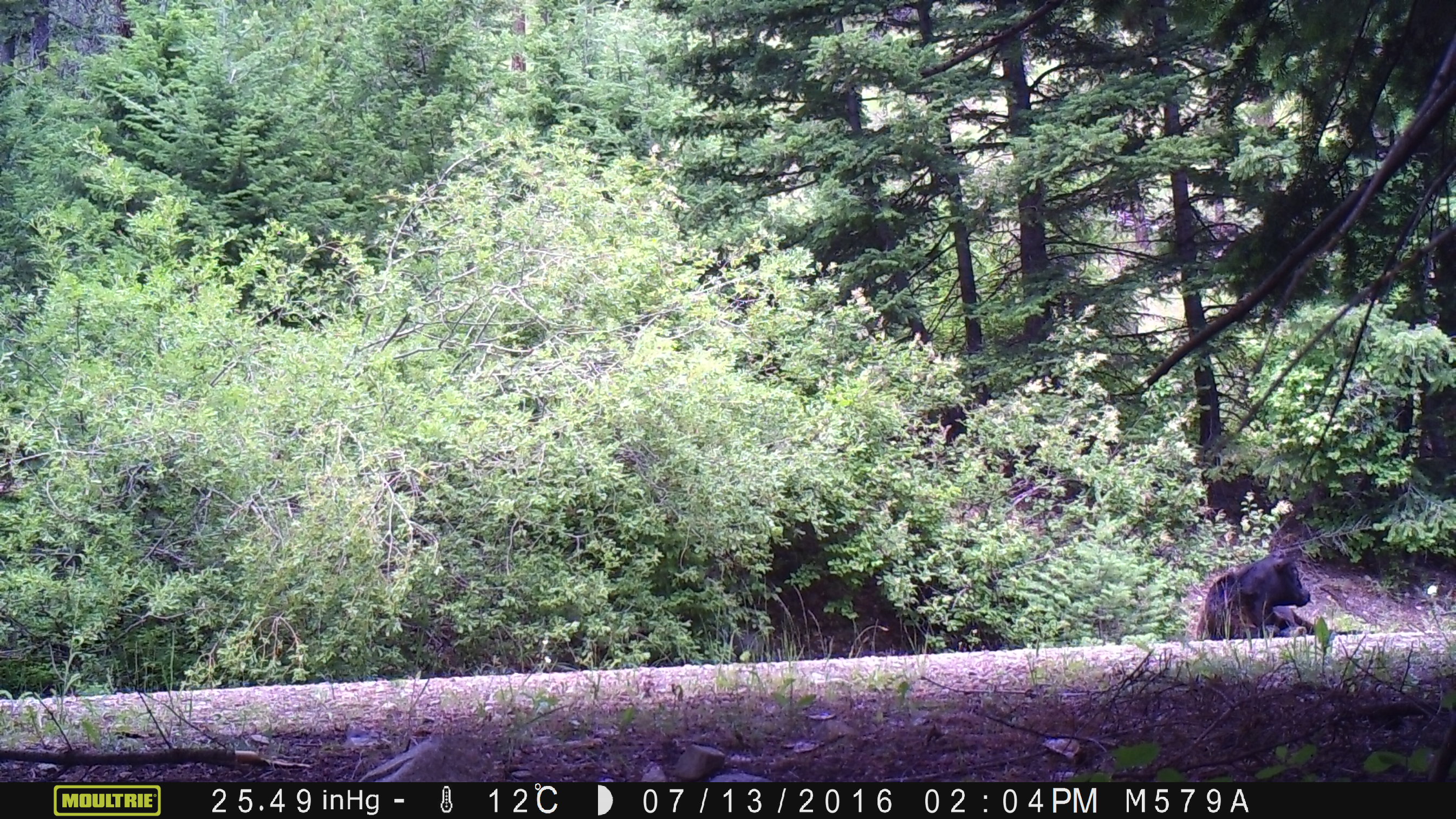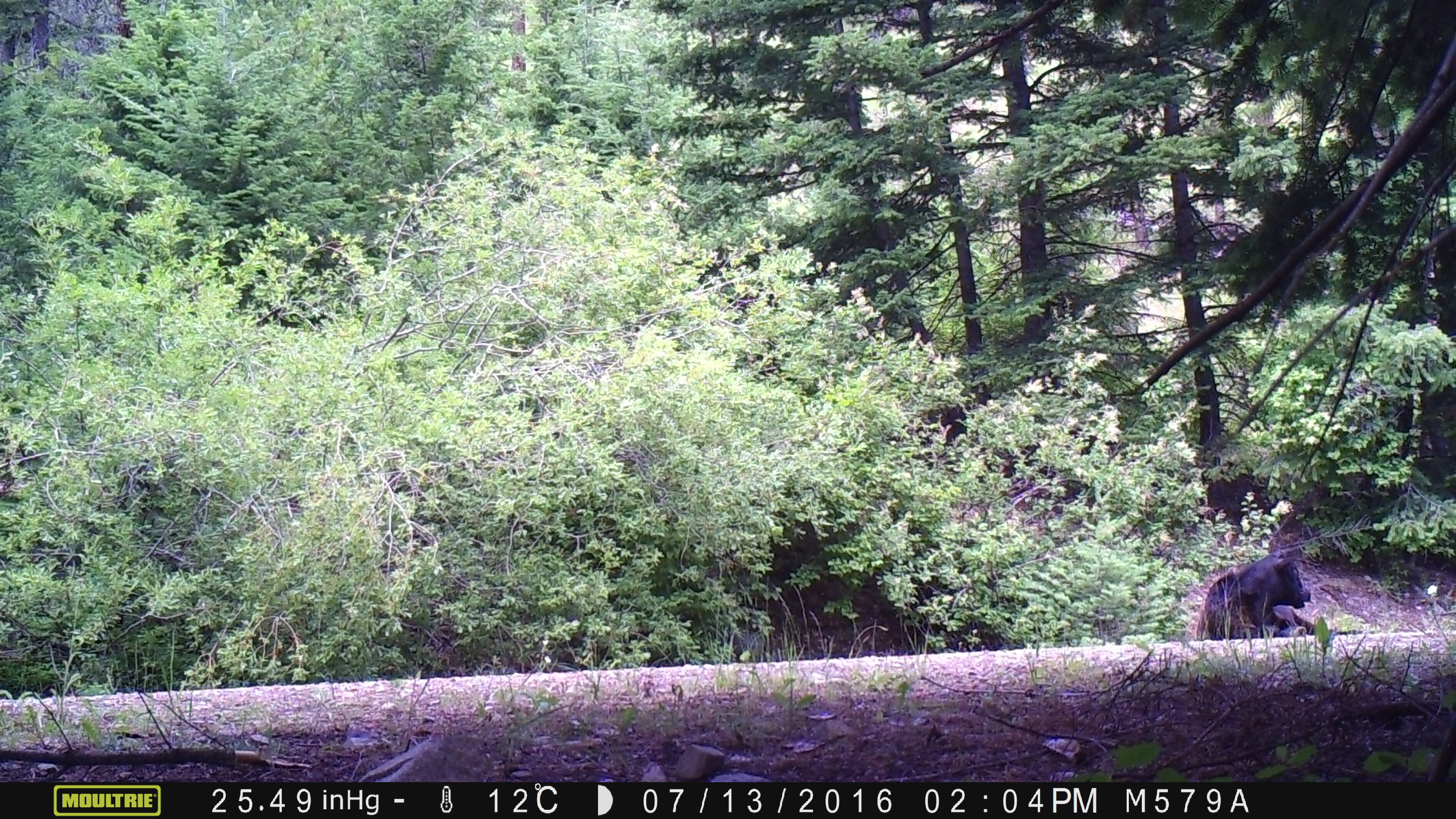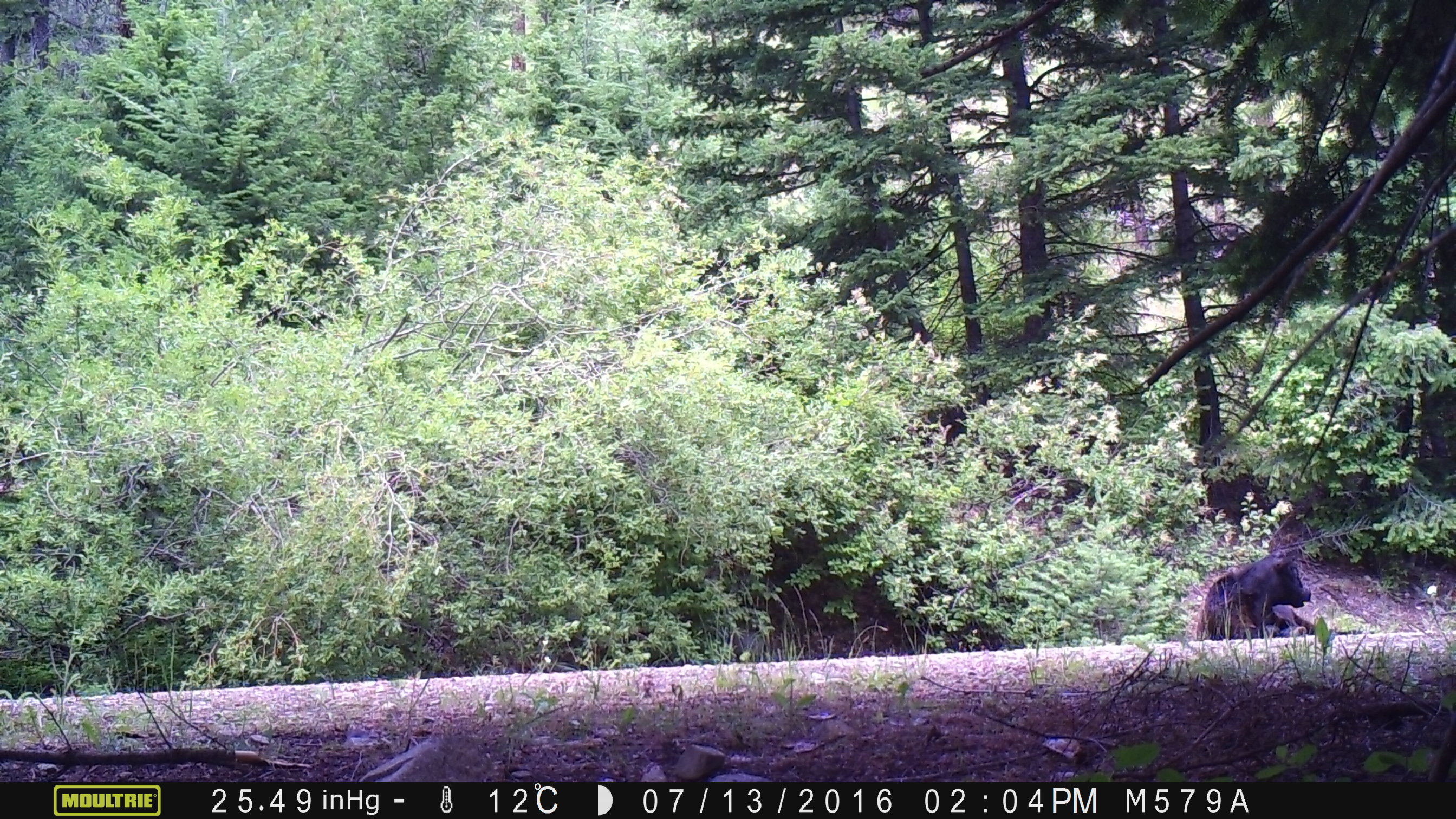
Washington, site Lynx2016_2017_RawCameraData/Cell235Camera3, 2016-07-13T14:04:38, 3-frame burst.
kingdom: Animalia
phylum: Chordata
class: Mammalia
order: Artiodactyla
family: Bovidae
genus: Bos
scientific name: Bos taurus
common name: domestic cattle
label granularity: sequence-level